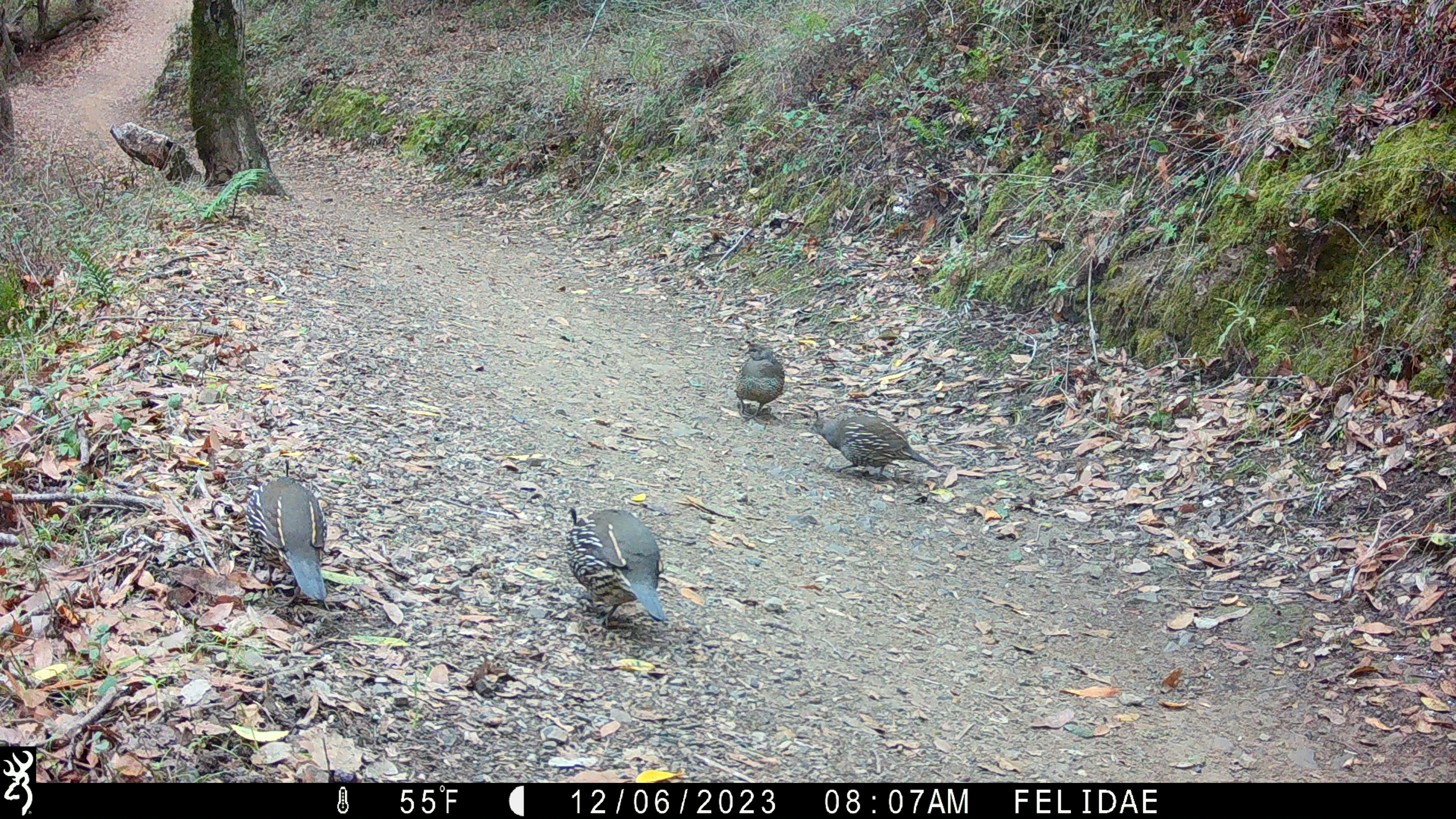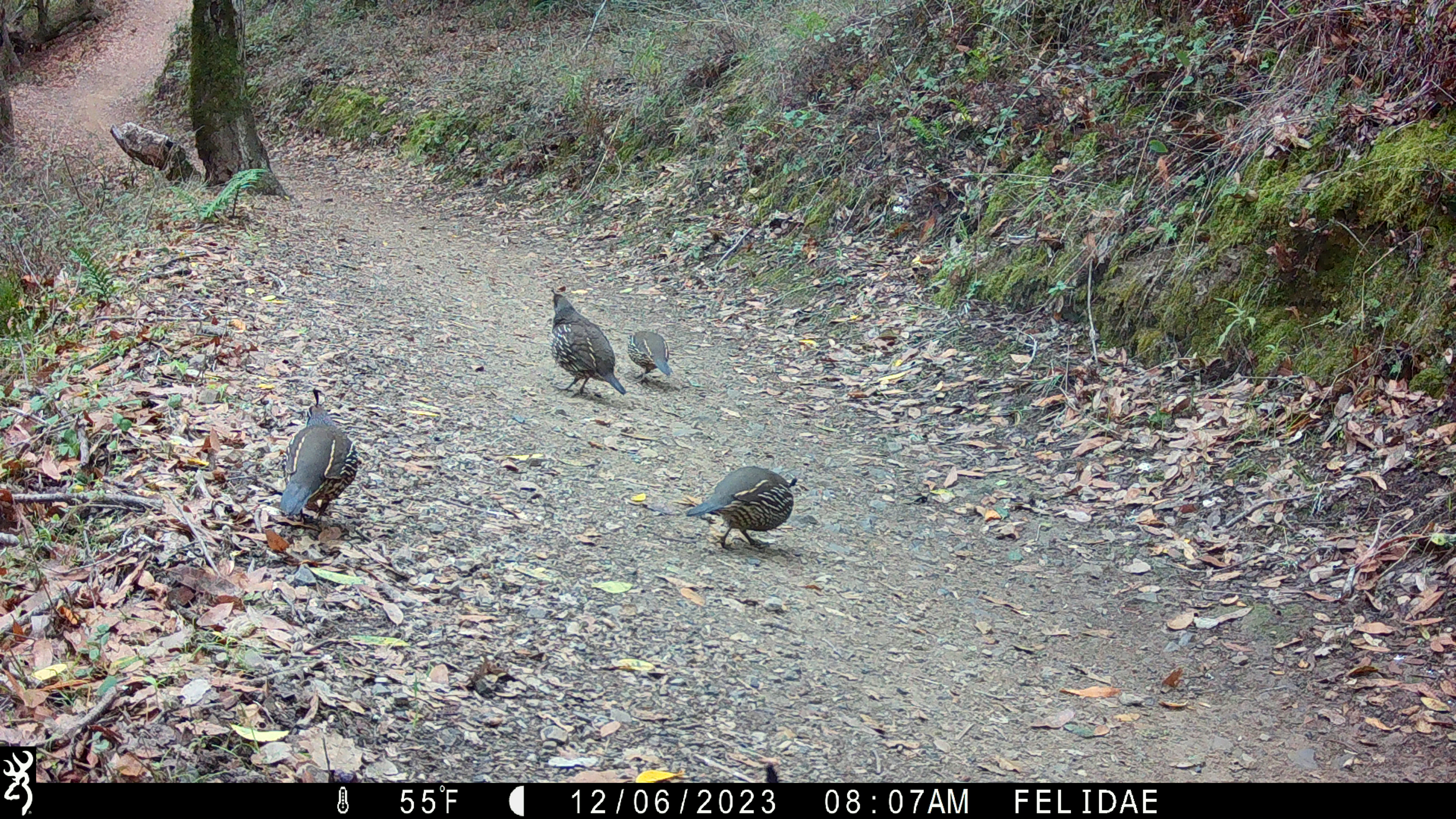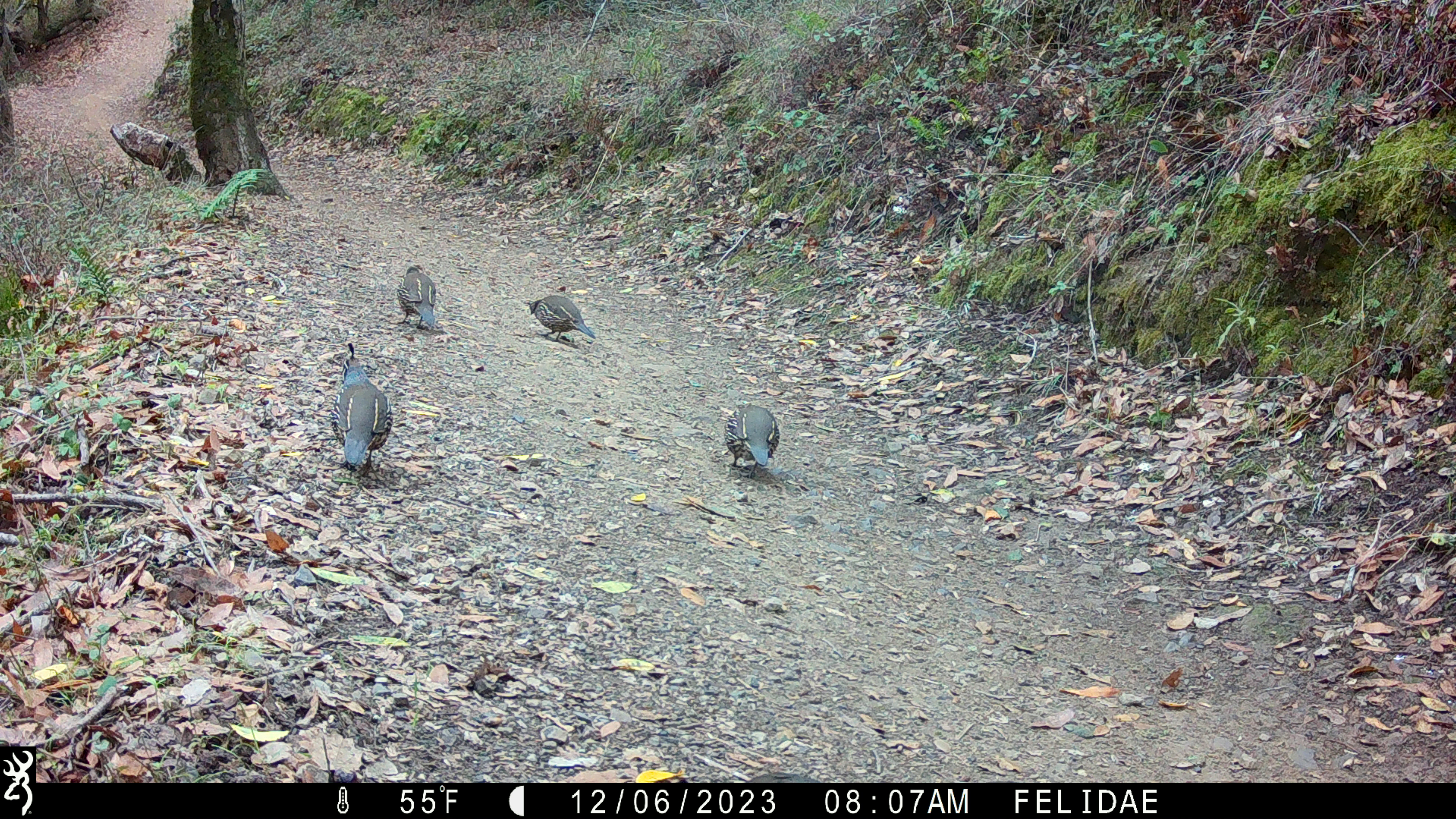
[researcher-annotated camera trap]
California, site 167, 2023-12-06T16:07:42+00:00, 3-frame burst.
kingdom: Animalia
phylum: Chordata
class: Aves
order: Galliformes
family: Odontophoridae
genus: Callipepla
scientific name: Callipepla californica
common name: california quail